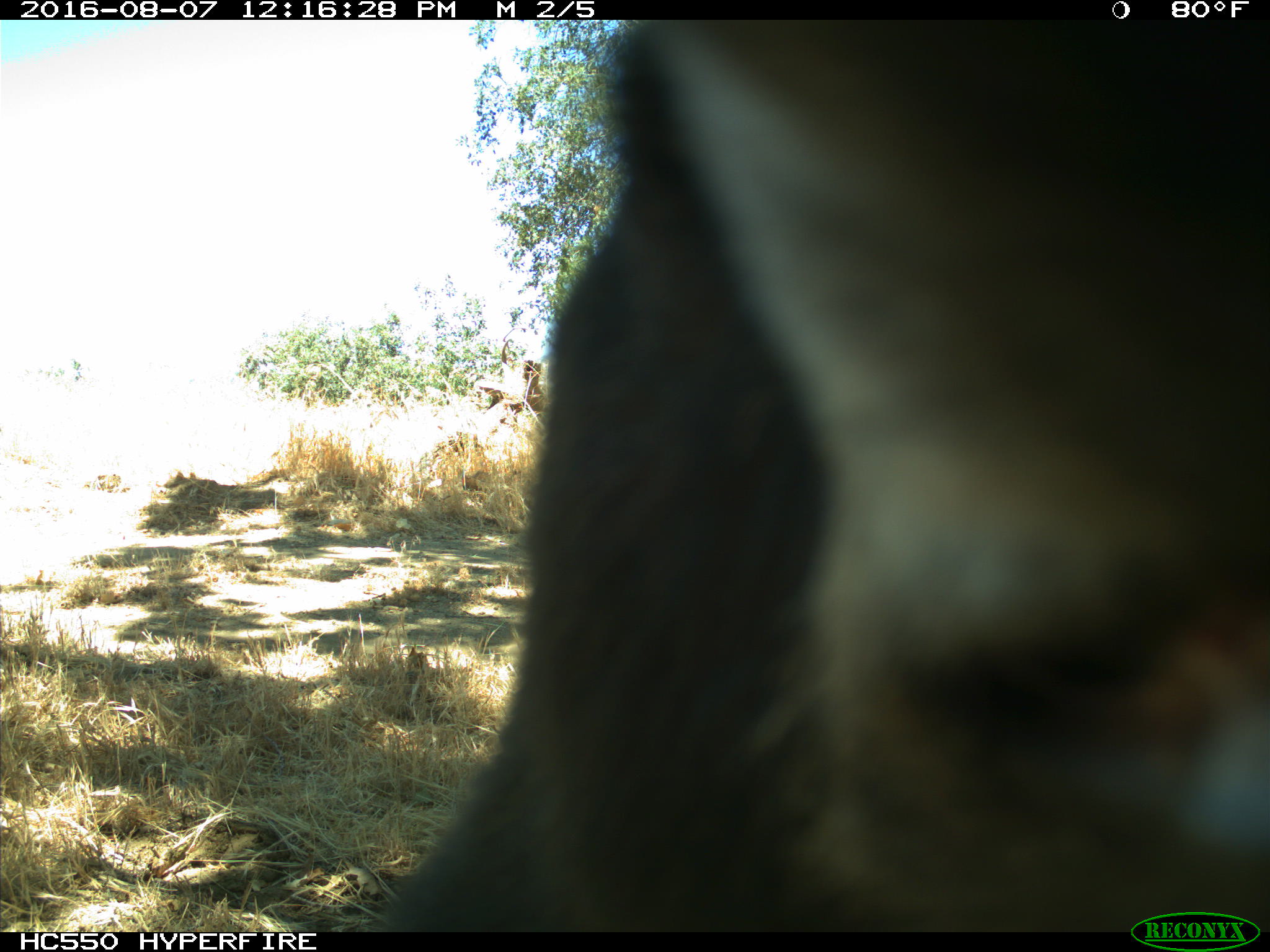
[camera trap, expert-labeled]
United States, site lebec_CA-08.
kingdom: Animalia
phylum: Chordata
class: Mammalia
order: Carnivora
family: Ursidae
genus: Ursus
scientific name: Ursus americanus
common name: american black bear